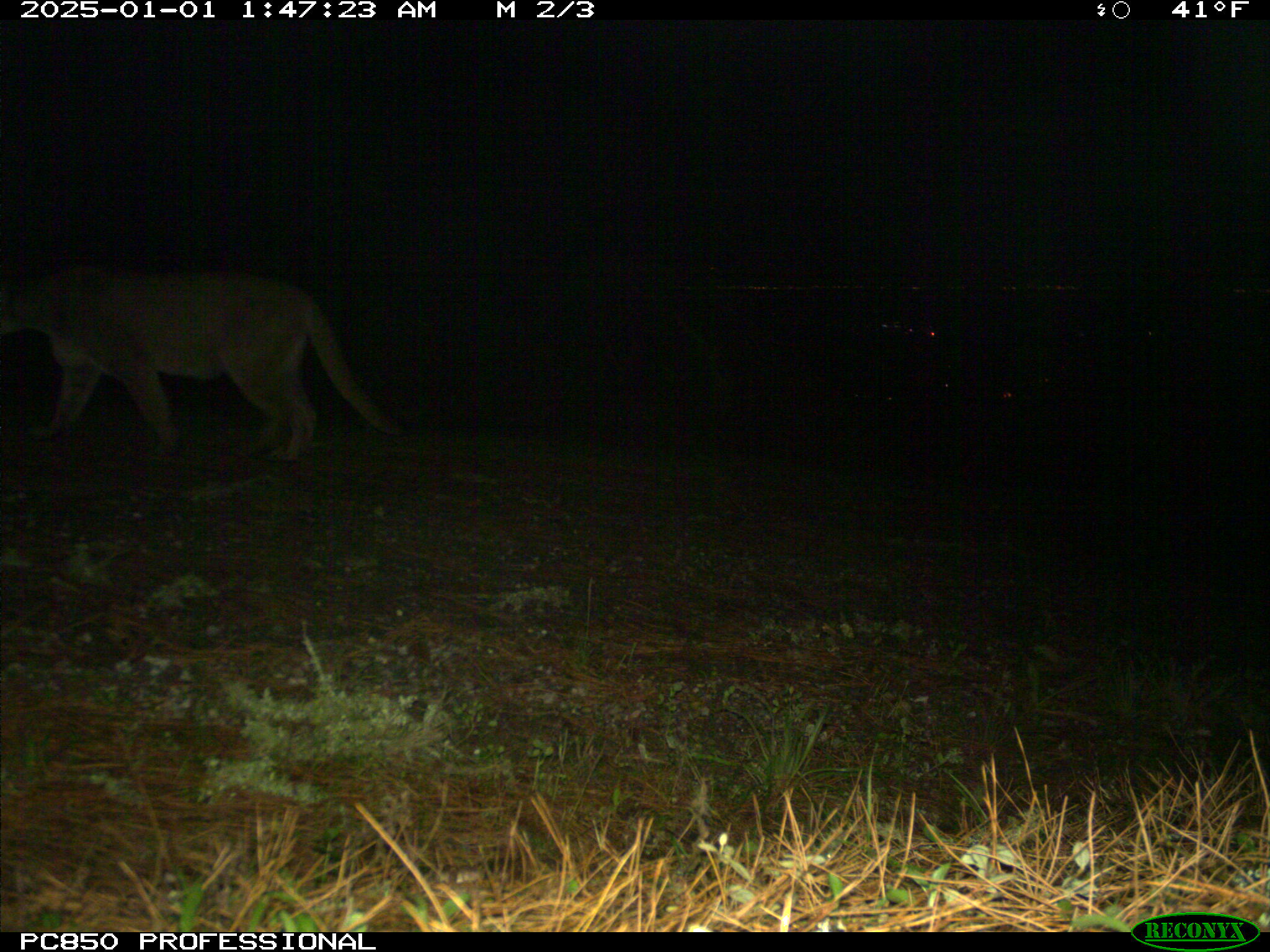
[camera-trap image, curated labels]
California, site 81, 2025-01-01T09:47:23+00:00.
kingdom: Animalia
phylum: Chordata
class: Mammalia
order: Carnivora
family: Felidae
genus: Puma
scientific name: Puma concolor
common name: puma